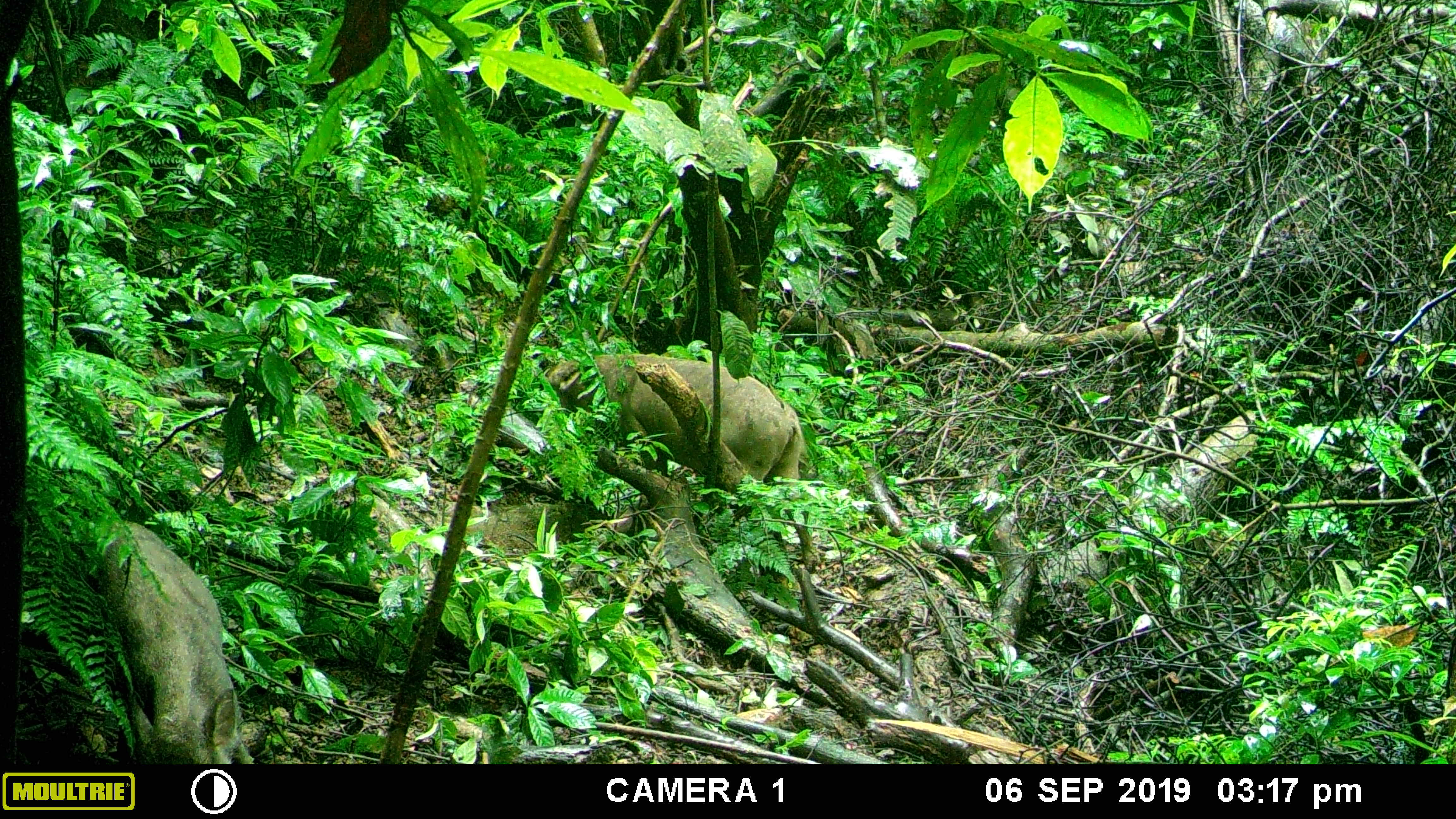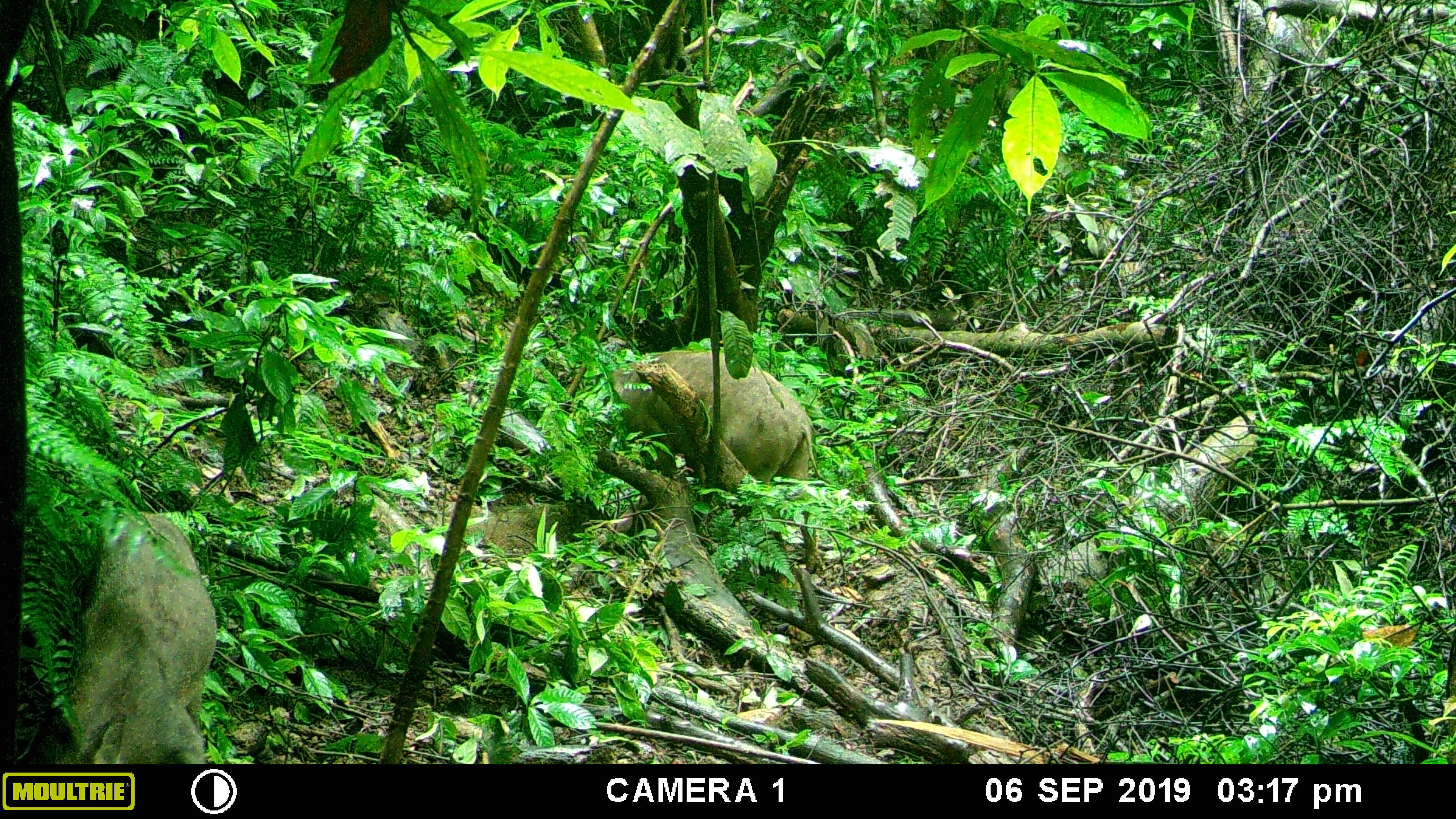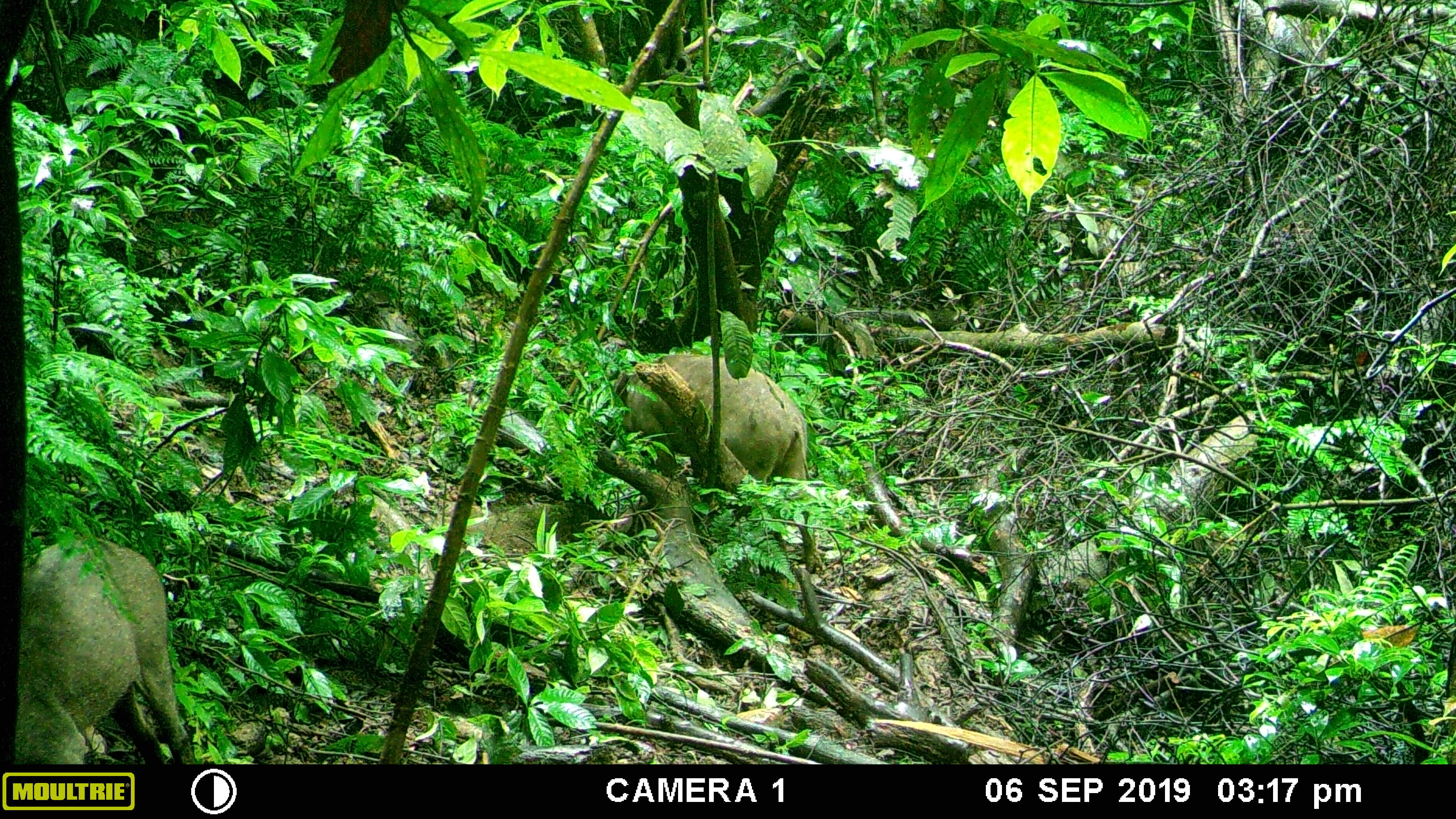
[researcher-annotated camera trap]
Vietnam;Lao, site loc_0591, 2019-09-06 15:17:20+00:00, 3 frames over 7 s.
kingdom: Animalia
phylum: Chordata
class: Mammalia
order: Artiodactyla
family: Suidae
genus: Sus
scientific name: Sus scrofa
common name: eurasian wild pig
Eurasian wild pig (Sus scrofa). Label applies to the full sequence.